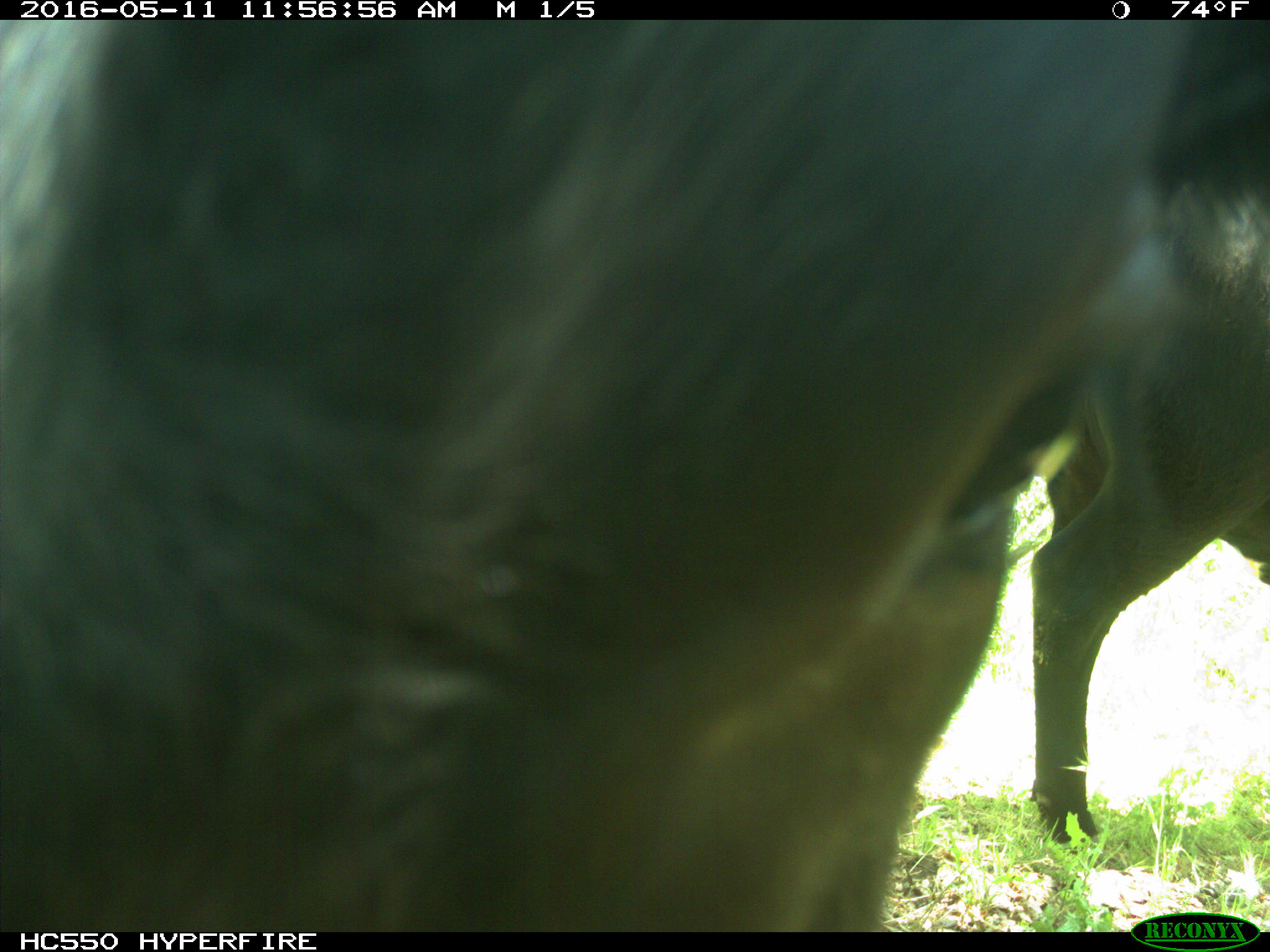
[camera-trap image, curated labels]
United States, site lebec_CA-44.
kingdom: Animalia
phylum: Chordata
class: Mammalia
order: Artiodactyla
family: Bovidae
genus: Bos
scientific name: Bos taurus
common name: domestic cow